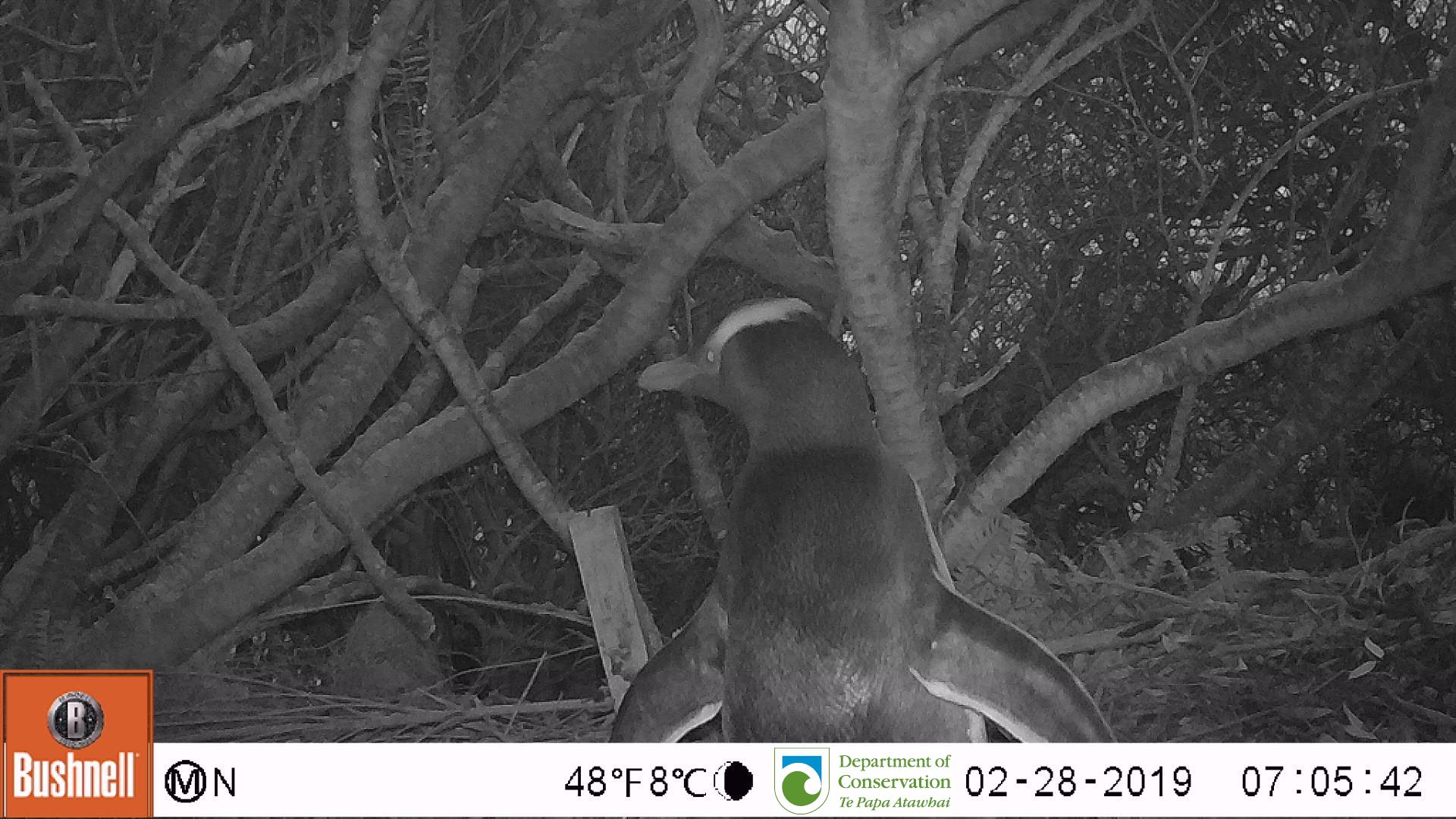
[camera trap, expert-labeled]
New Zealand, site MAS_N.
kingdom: Animalia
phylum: Chordata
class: Aves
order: Sphenisciformes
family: Spheniscidae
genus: Megadyptes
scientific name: Megadyptes antipodes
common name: yellow-eyed penguin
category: yellow eyed penguin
Yellow eyed penguin (yellow-eyed penguin) (Megadyptes antipodes).